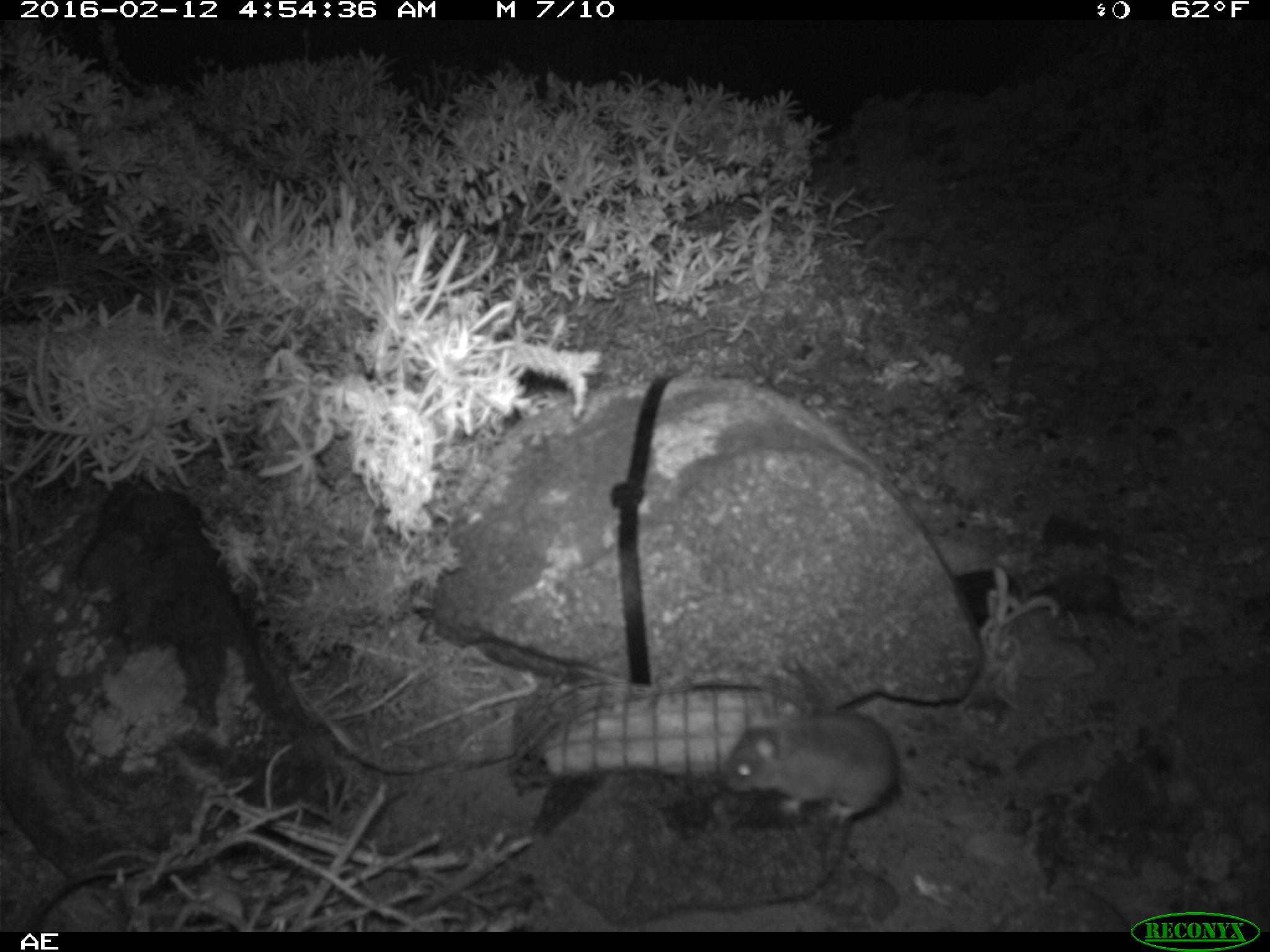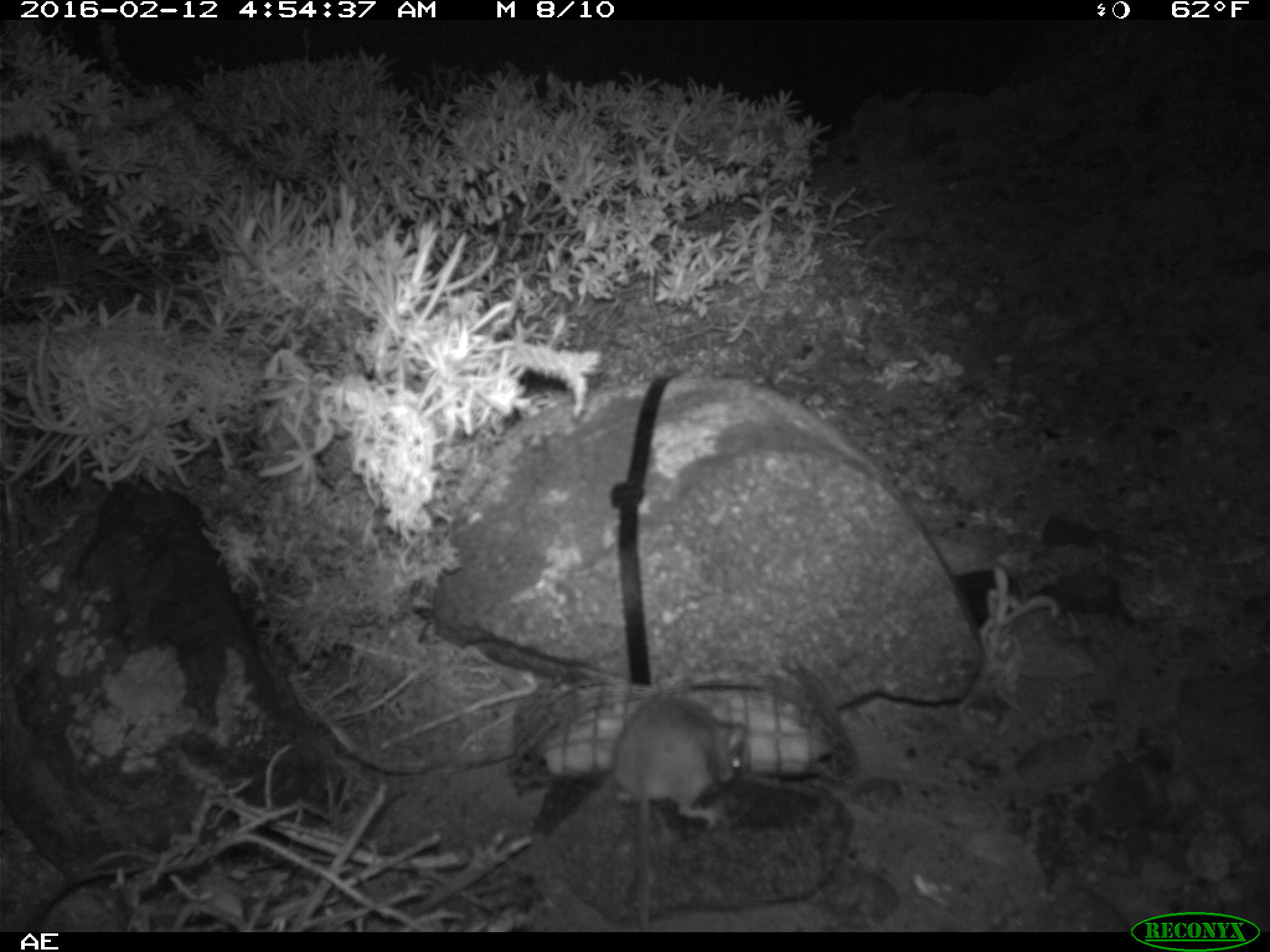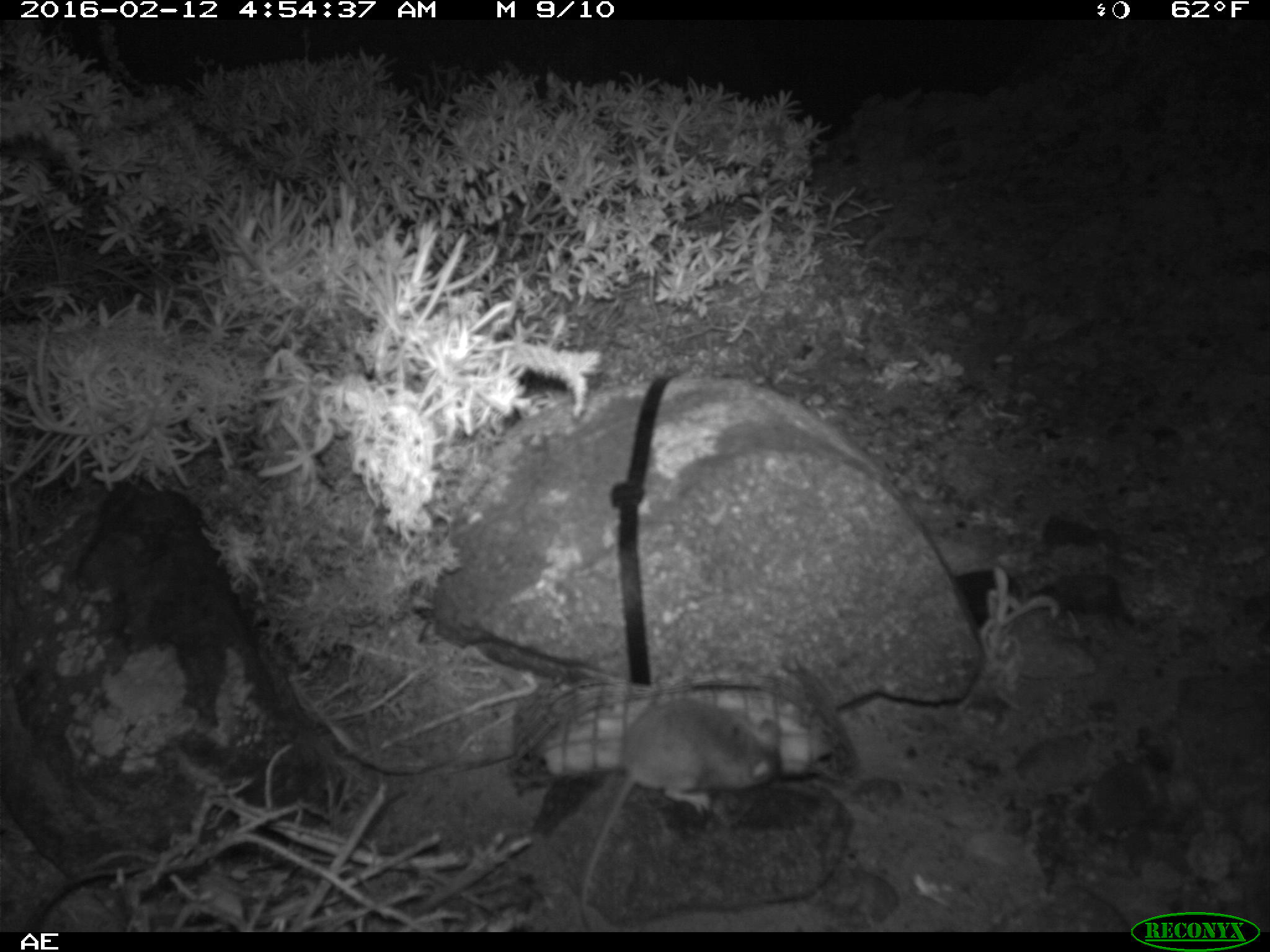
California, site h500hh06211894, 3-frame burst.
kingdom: Animalia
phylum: Chordata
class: Mammalia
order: Rodentia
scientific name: Rodentia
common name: rodent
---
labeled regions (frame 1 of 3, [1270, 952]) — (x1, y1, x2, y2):
rodent: (722, 703, 898, 824)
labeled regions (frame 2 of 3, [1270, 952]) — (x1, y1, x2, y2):
rodent: (610, 694, 747, 932)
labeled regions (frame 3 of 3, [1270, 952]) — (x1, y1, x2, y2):
rodent: (575, 695, 784, 930)